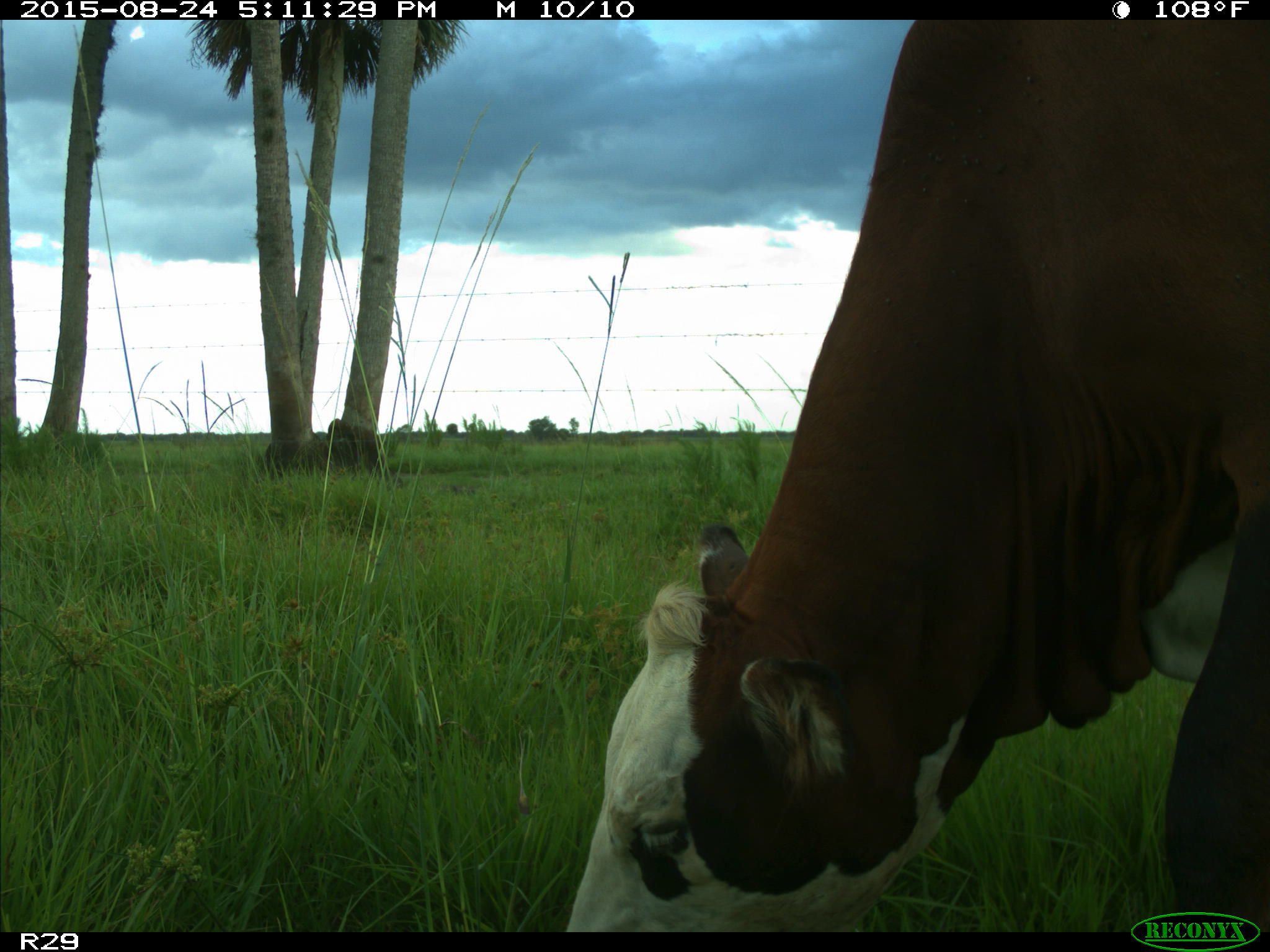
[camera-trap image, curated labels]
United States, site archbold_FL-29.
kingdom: Animalia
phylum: Chordata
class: Mammalia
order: Artiodactyla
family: Bovidae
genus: Bos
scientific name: Bos taurus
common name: domestic cow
Bos taurus (domestic cow).